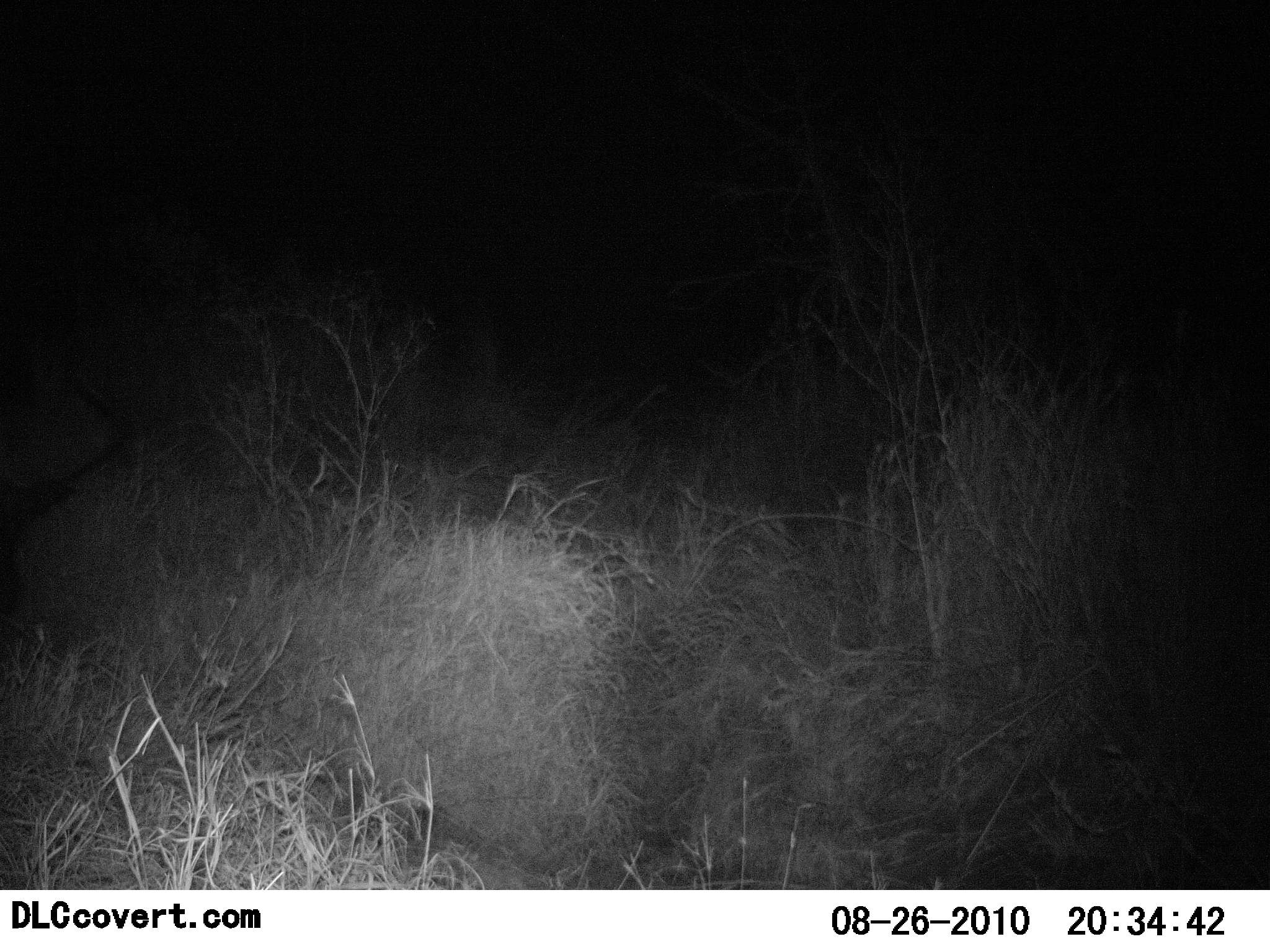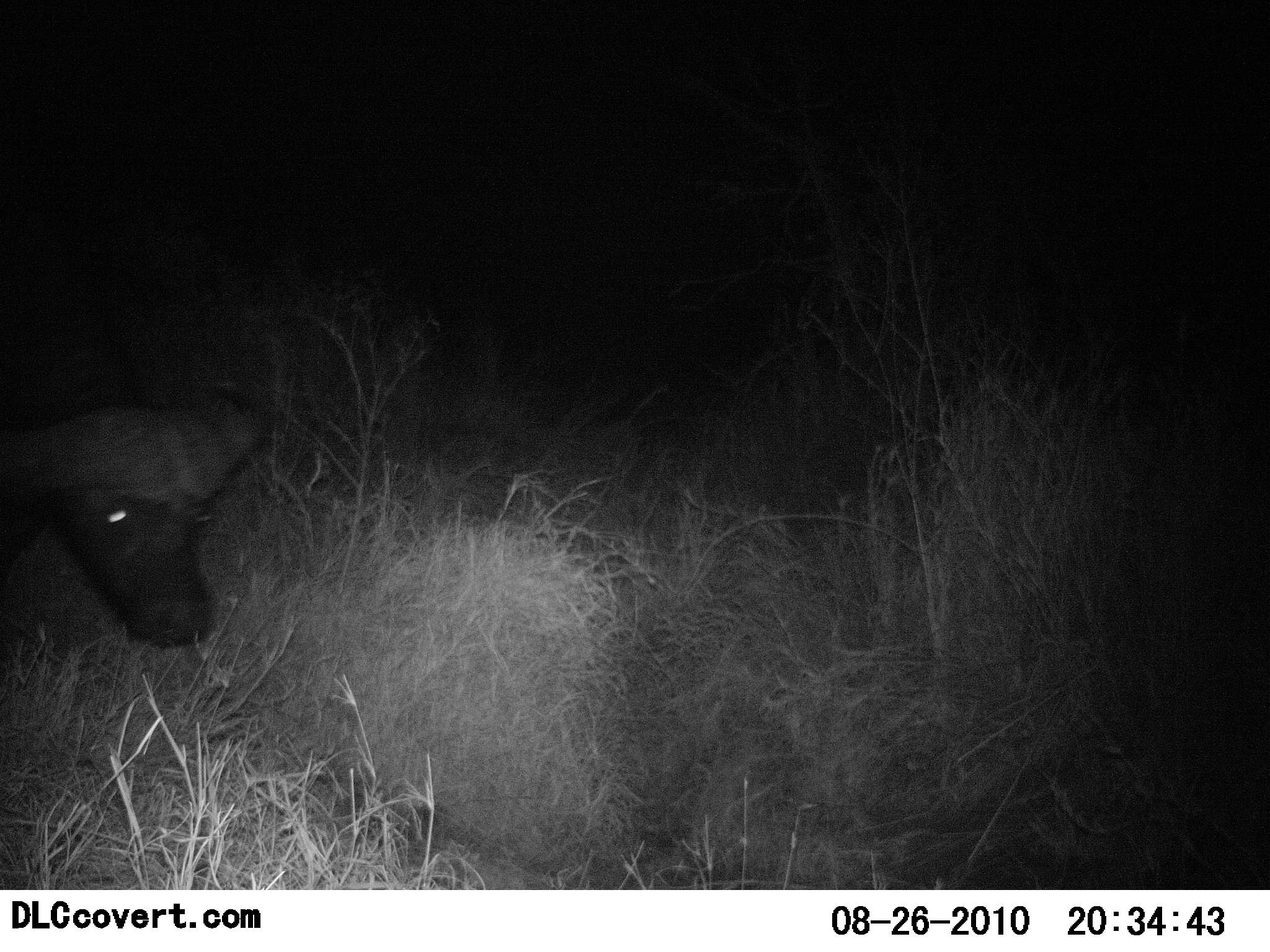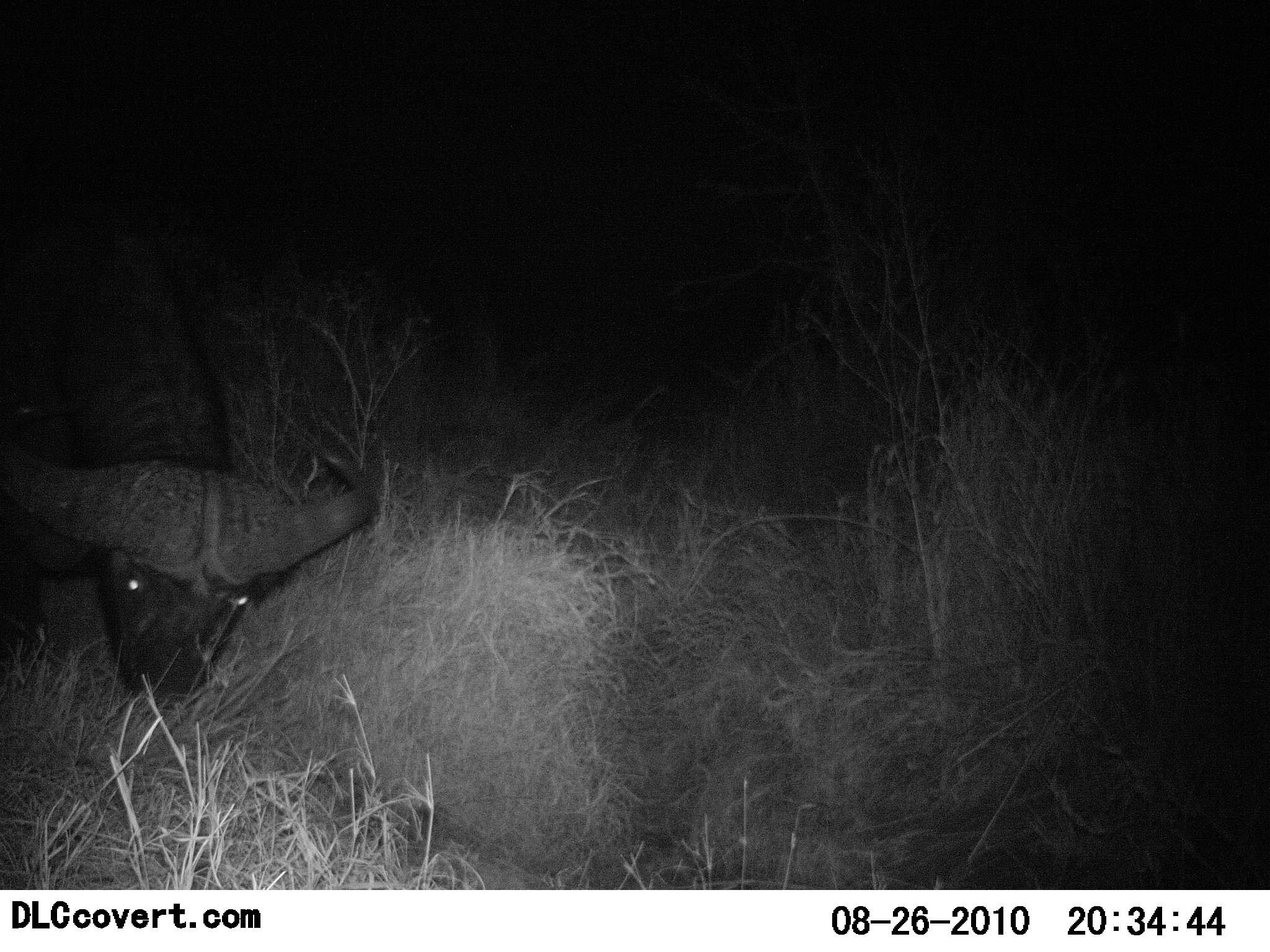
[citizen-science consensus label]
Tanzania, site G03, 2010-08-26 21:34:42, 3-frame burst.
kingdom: Animalia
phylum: Chordata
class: Mammalia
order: Artiodactyla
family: Bovidae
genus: Syncerus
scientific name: Syncerus caffer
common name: cape buffalo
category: buffalo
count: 1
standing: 8%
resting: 0%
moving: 67%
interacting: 0%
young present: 0%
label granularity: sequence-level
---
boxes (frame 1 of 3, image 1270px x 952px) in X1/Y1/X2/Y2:
animal: 0/371/133/615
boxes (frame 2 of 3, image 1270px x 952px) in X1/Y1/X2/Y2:
animal: 0/172/270/648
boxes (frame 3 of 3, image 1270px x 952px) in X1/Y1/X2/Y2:
animal: 0/85/383/700